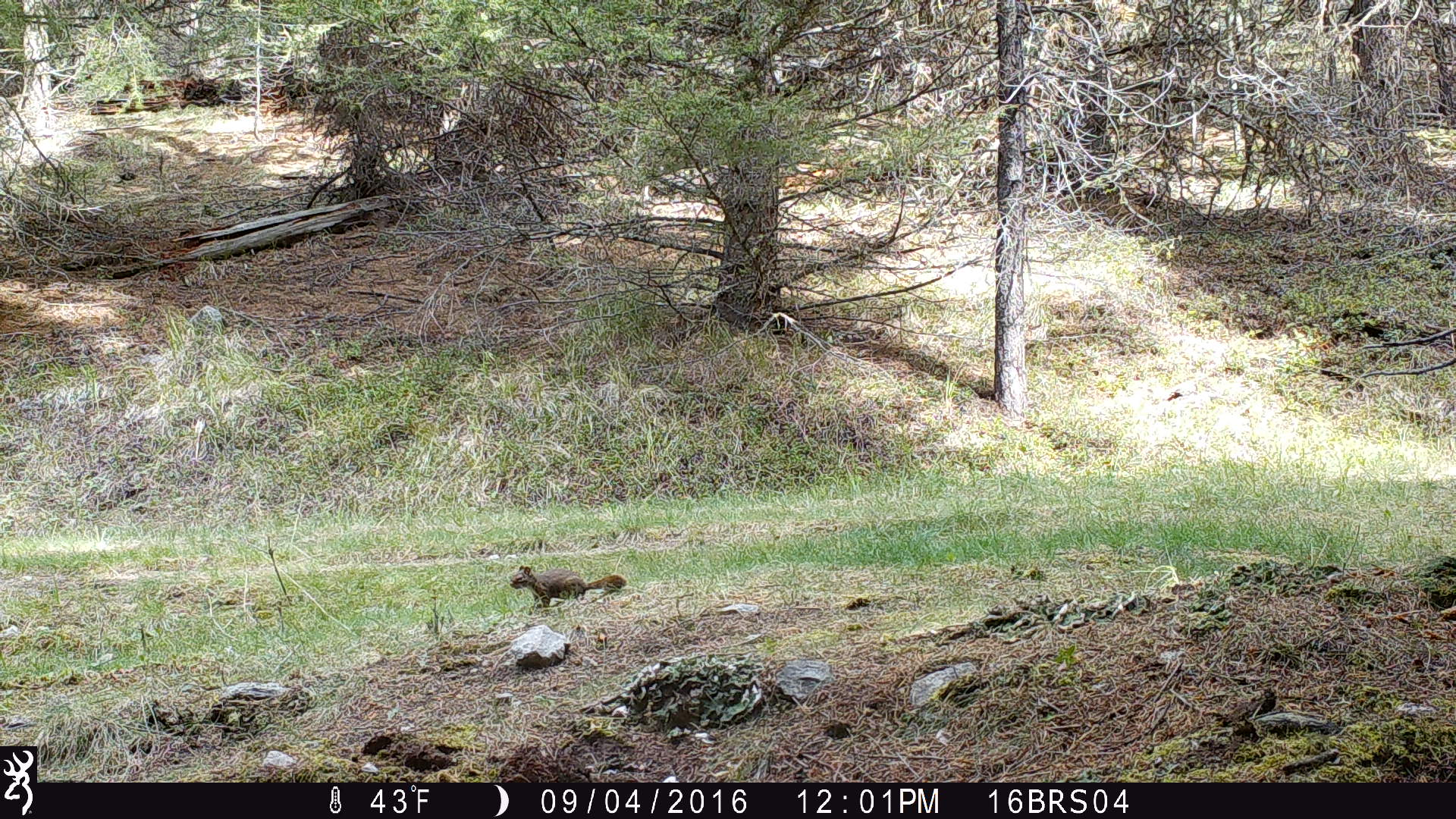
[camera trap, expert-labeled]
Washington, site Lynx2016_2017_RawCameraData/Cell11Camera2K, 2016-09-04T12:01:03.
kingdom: Animalia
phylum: Chordata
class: Mammalia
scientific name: Mammalia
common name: small mammal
Small mammal (Mammalia). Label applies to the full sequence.